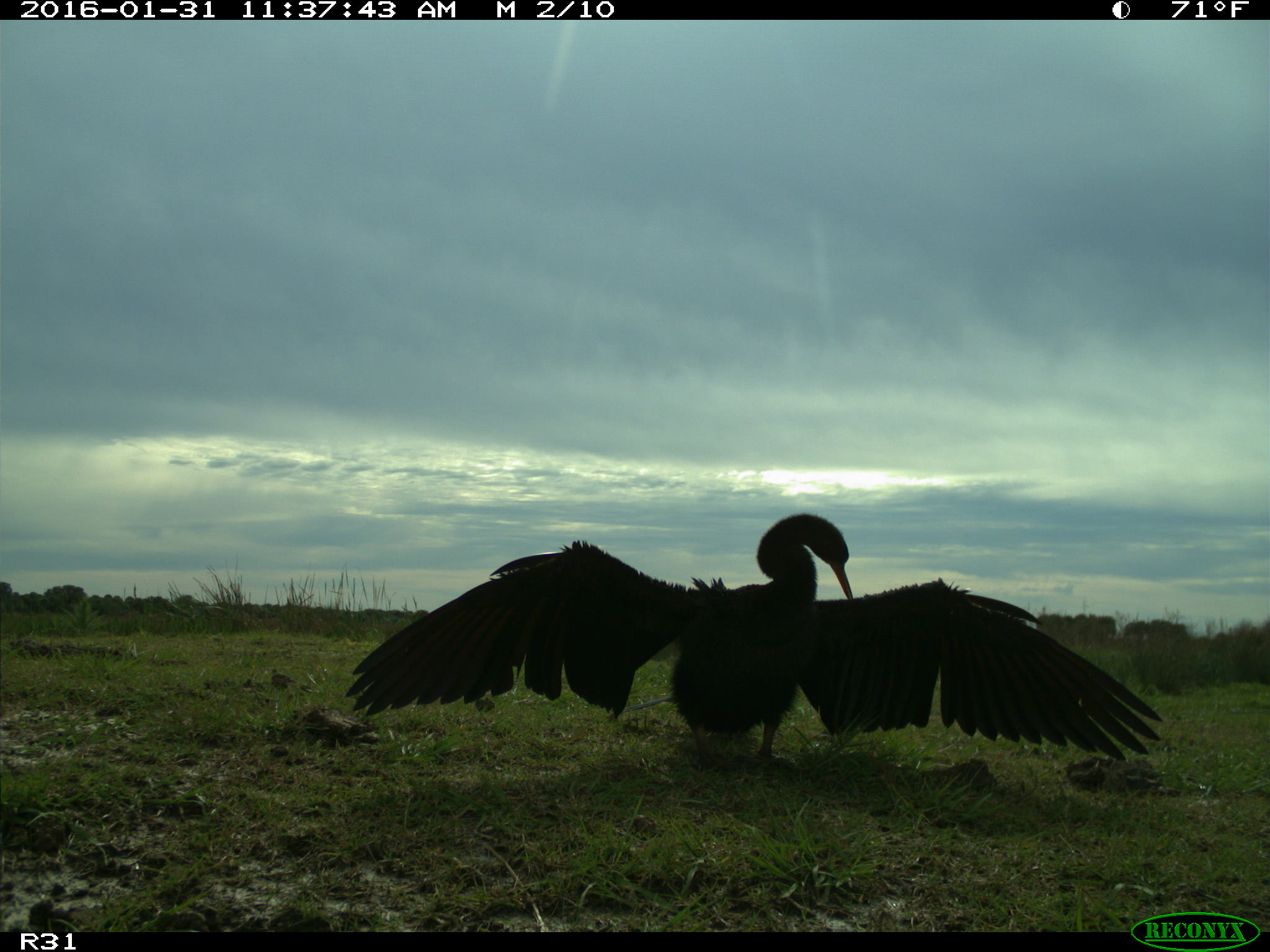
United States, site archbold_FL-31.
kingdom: Animalia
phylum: Chordata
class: Aves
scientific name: Aves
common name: birds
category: unidentified bird